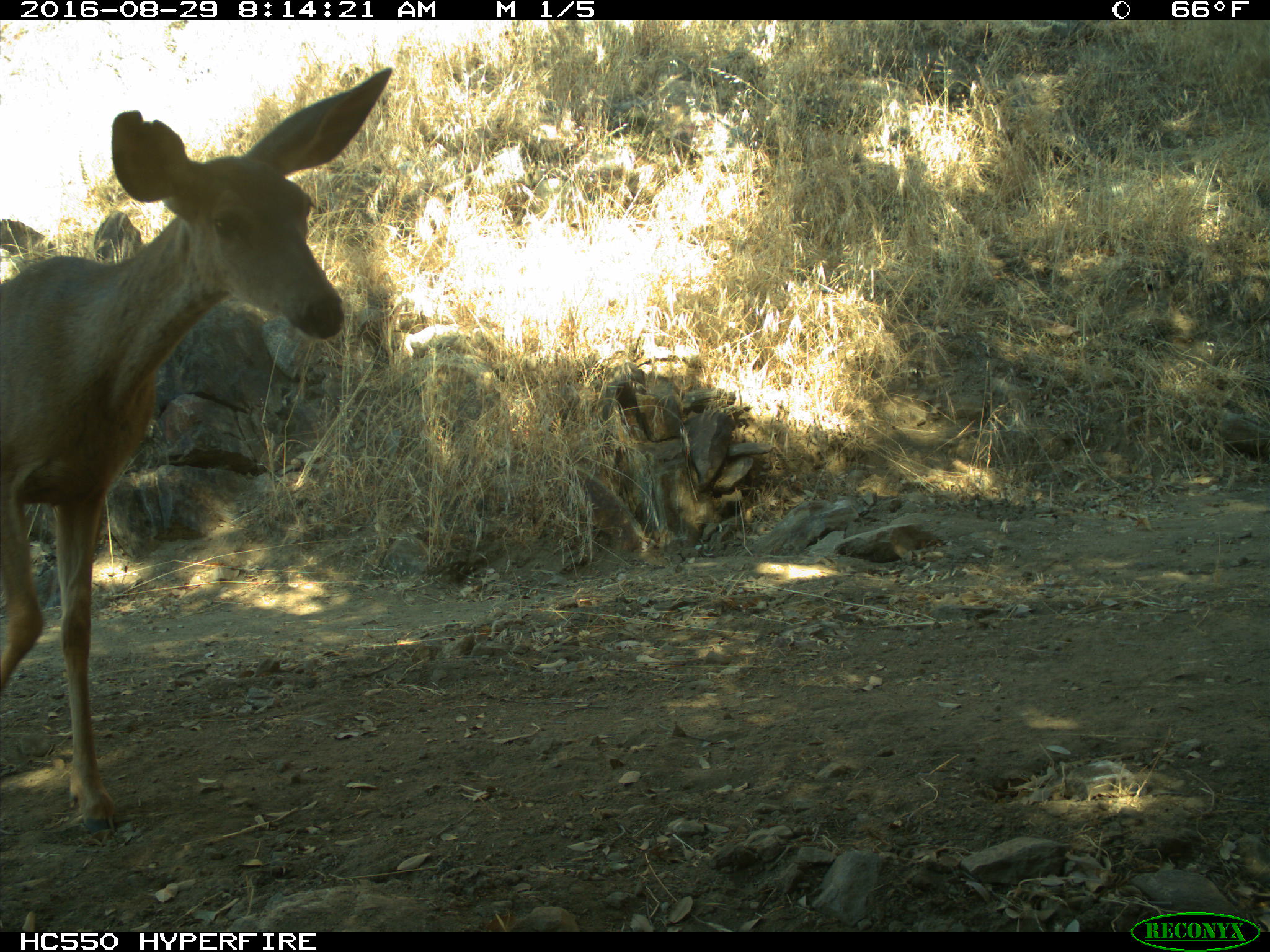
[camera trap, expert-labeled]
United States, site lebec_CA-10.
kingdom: Animalia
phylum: Chordata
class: Mammalia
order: Artiodactyla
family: Cervidae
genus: Odocoileus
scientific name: Odocoileus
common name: deer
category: unidentified deer